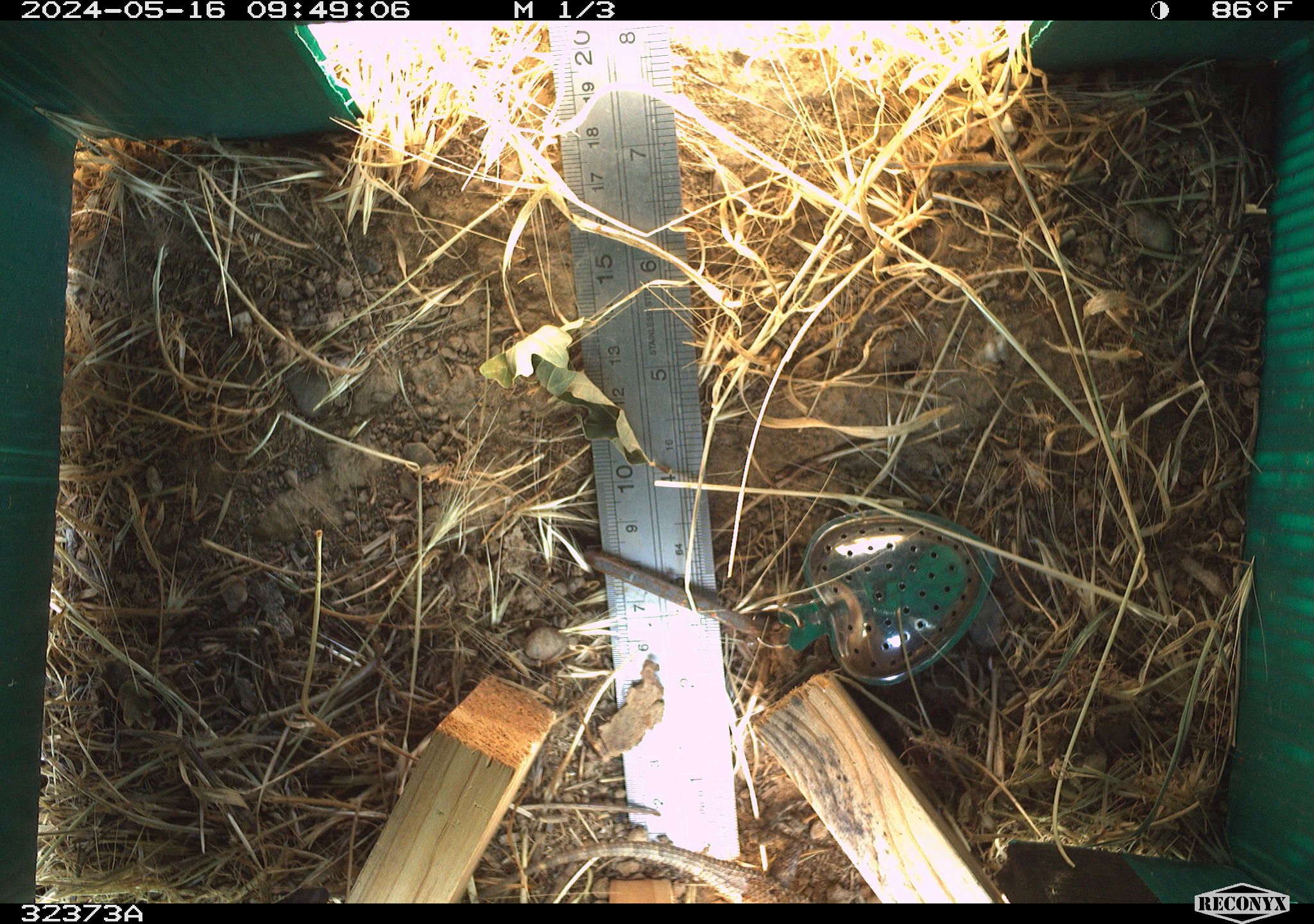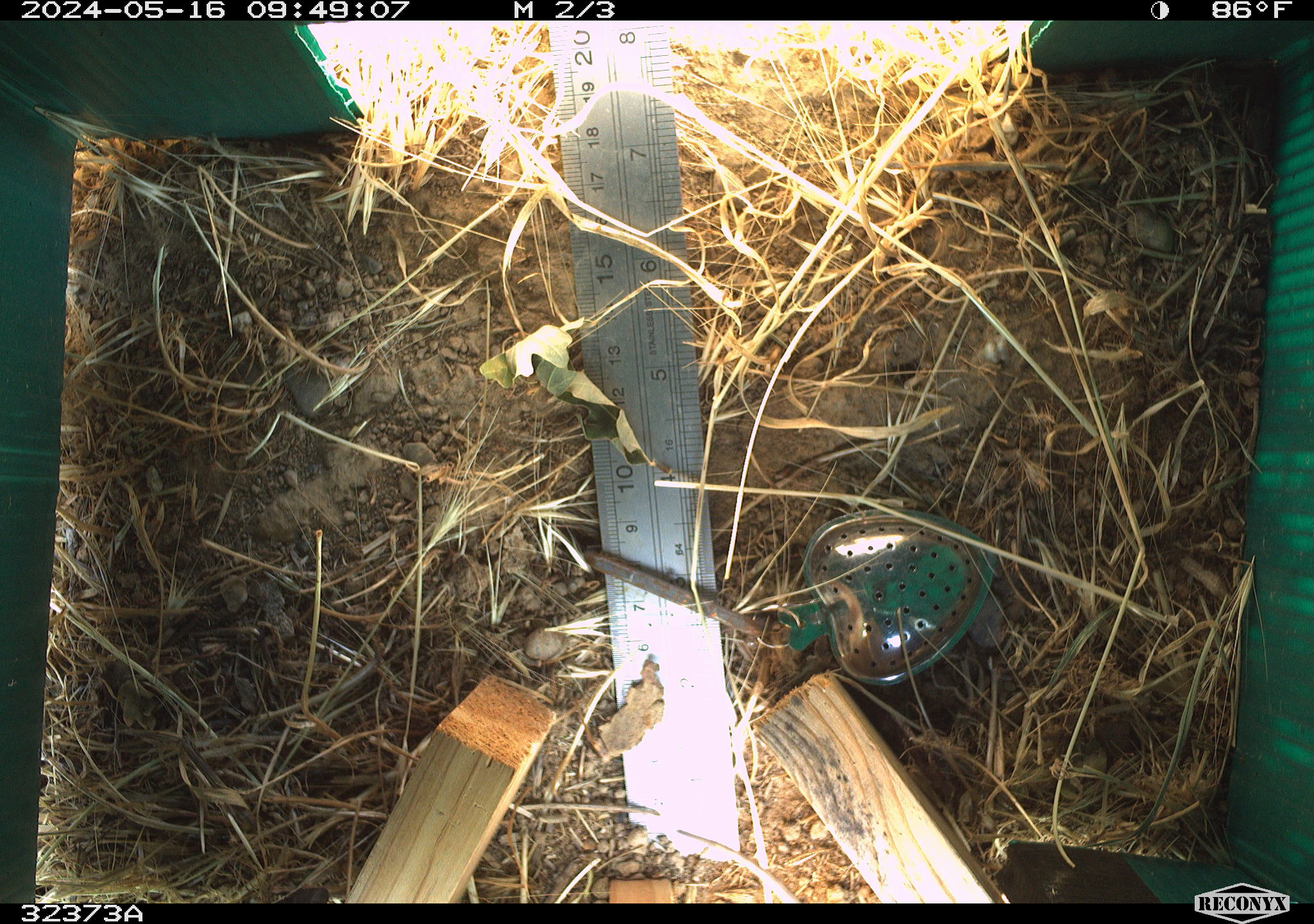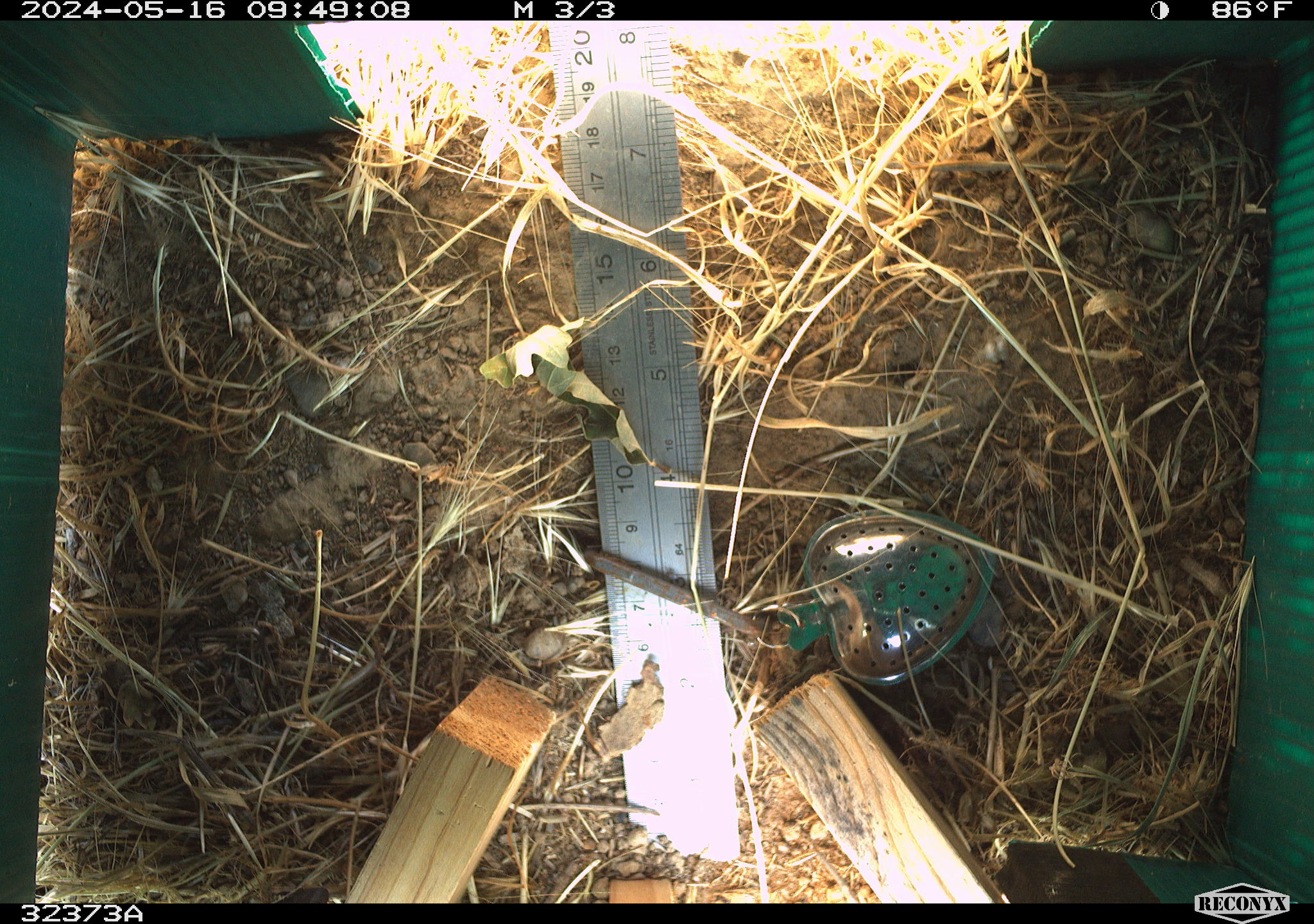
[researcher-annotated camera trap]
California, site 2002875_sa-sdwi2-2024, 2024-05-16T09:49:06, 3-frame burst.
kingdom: Animalia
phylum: Chordata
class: Reptilia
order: Squamata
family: Phrynosomatidae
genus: Sceloporus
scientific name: Sceloporus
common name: spiny lizards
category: sceloporus species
Sceloporus species (spiny lizards) (Sceloporus).